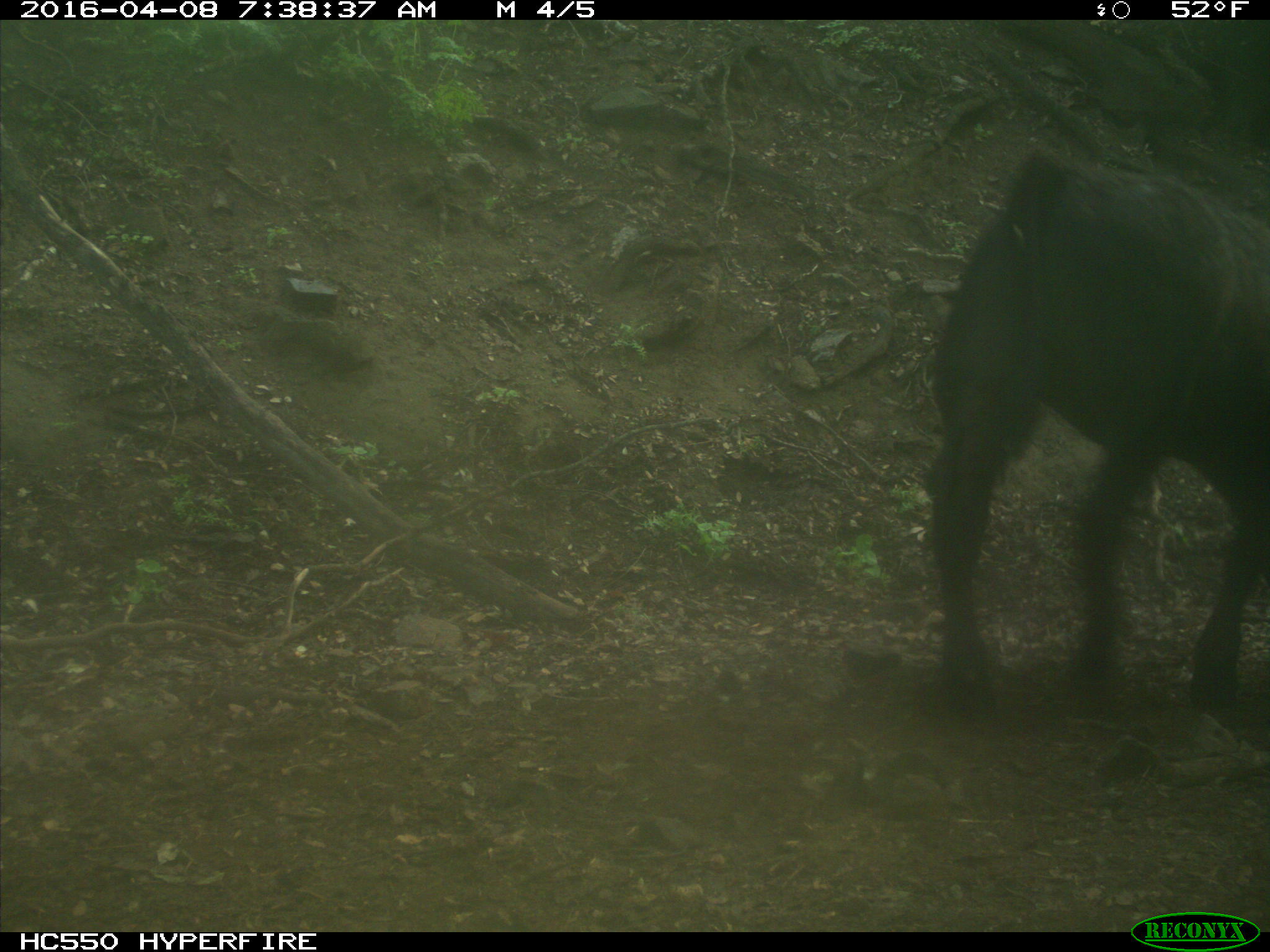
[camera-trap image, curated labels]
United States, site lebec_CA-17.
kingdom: Animalia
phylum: Chordata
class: Mammalia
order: Artiodactyla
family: Bovidae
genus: Bos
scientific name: Bos taurus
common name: domestic cow